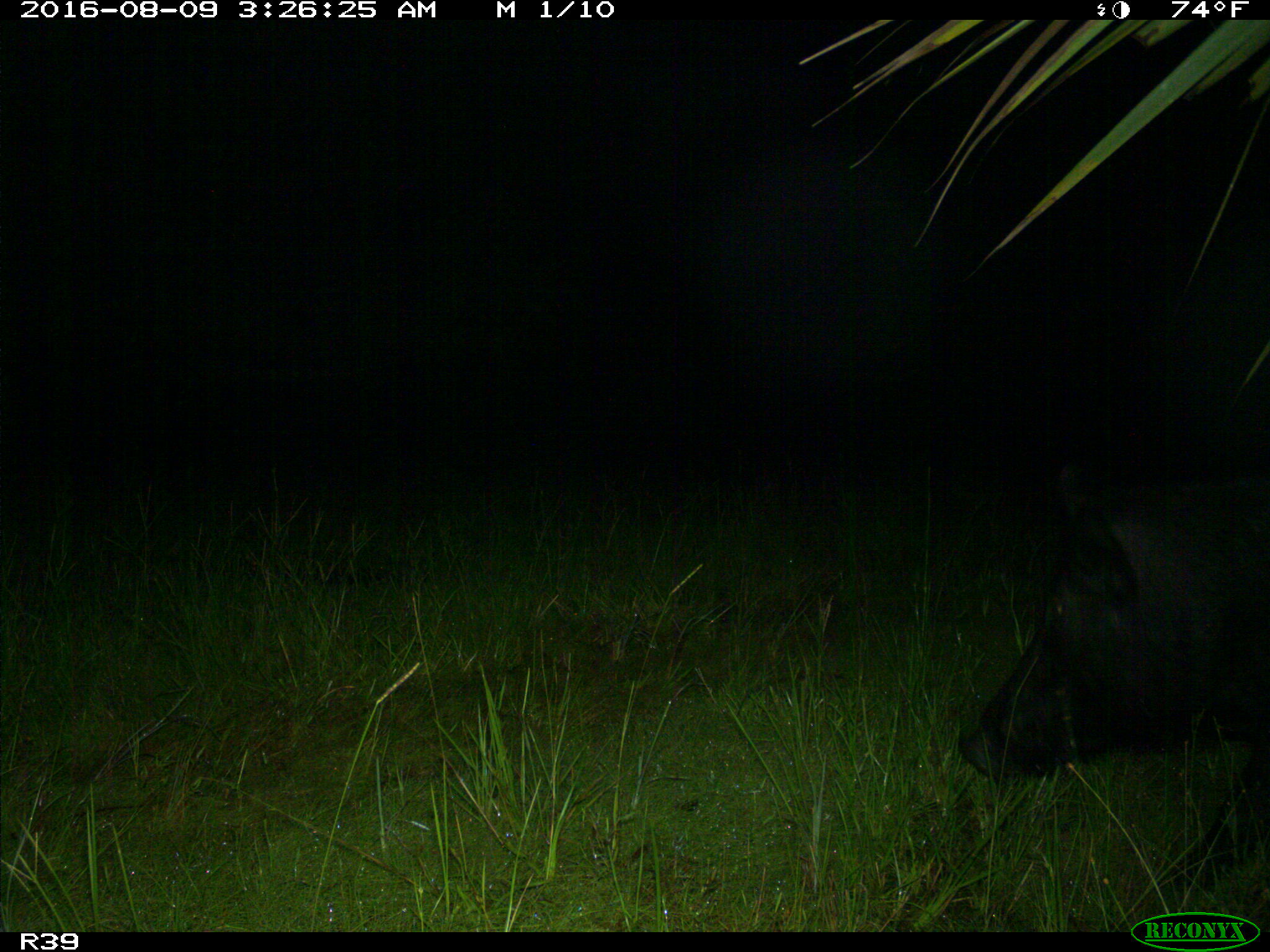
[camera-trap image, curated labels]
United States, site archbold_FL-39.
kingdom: Animalia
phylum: Chordata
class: Mammalia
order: Artiodactyla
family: Suidae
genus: Sus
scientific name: Sus scrofa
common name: wild boar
Sus scrofa (wild boar).